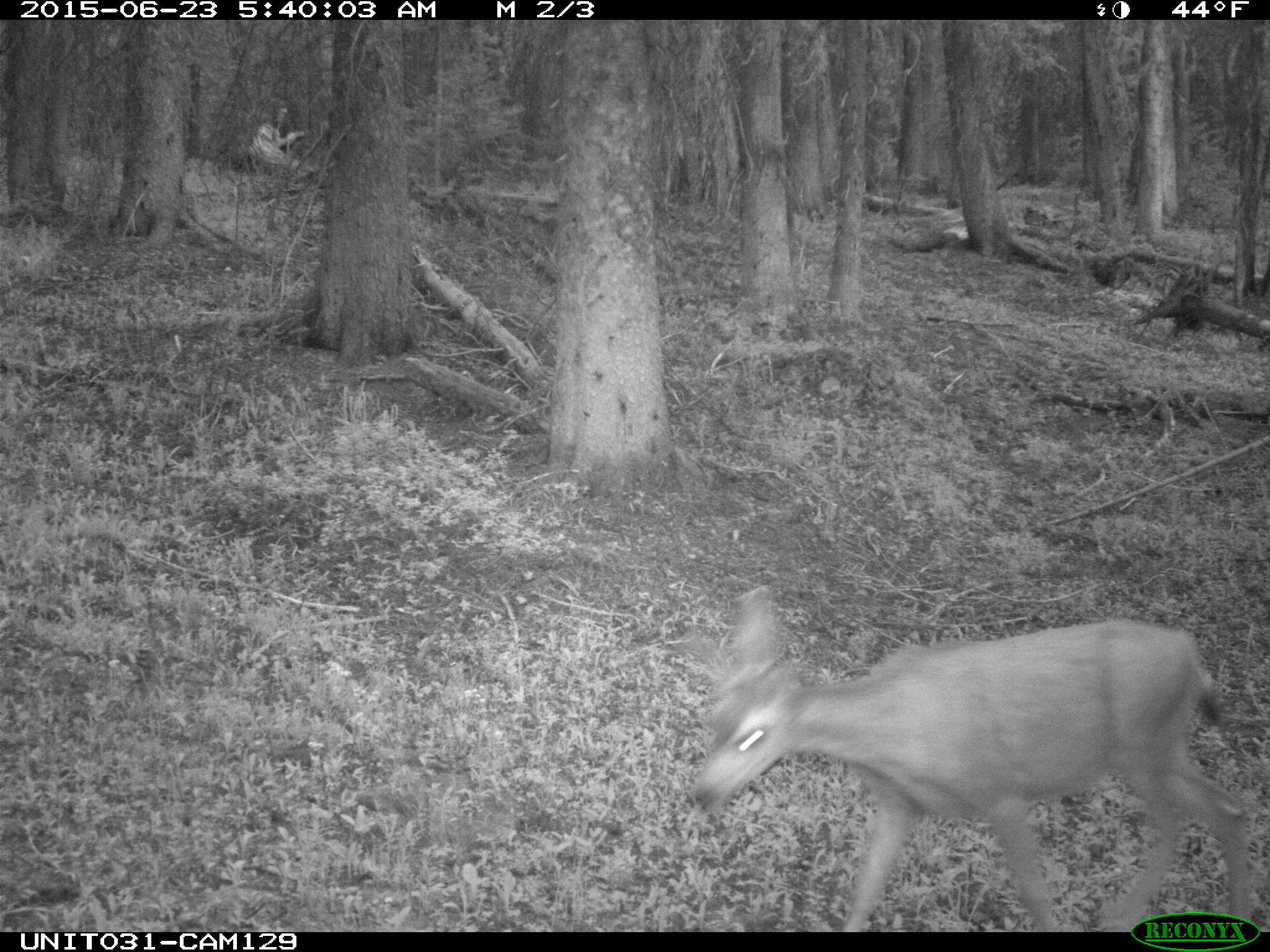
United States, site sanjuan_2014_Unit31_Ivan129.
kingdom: Animalia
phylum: Chordata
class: Mammalia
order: Artiodactyla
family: Cervidae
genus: Odocoileus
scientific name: Odocoileus hemionus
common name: mule deer